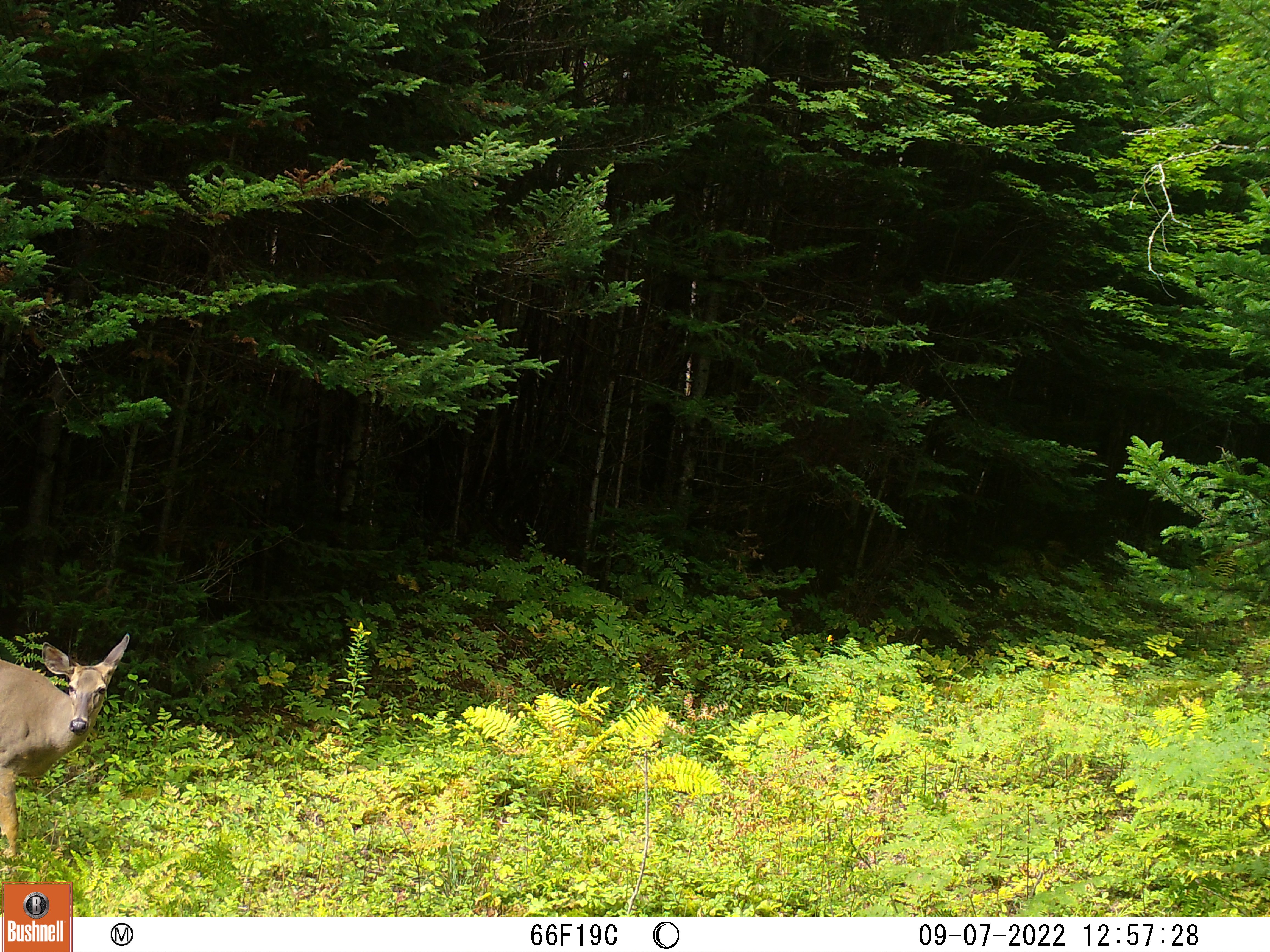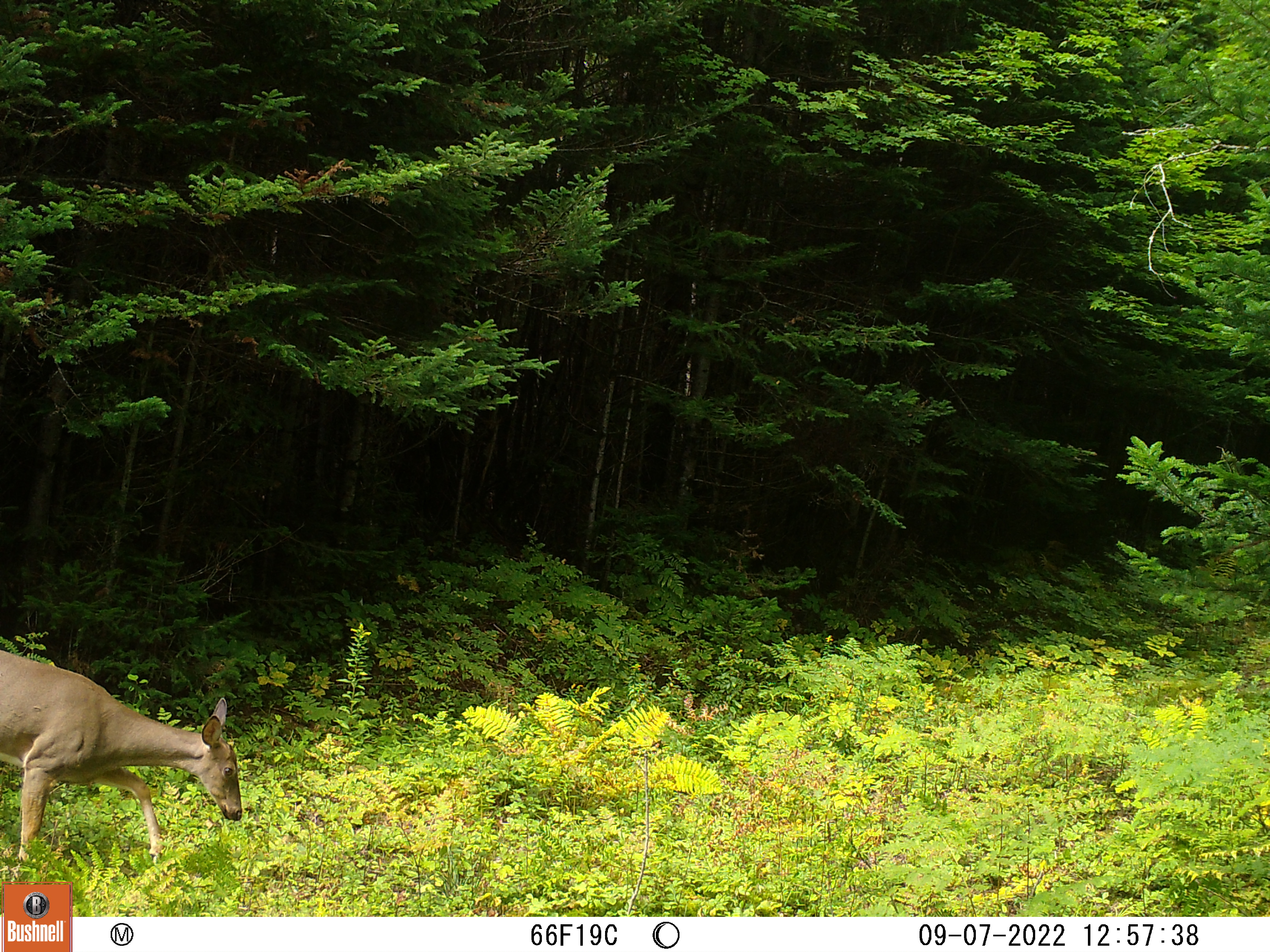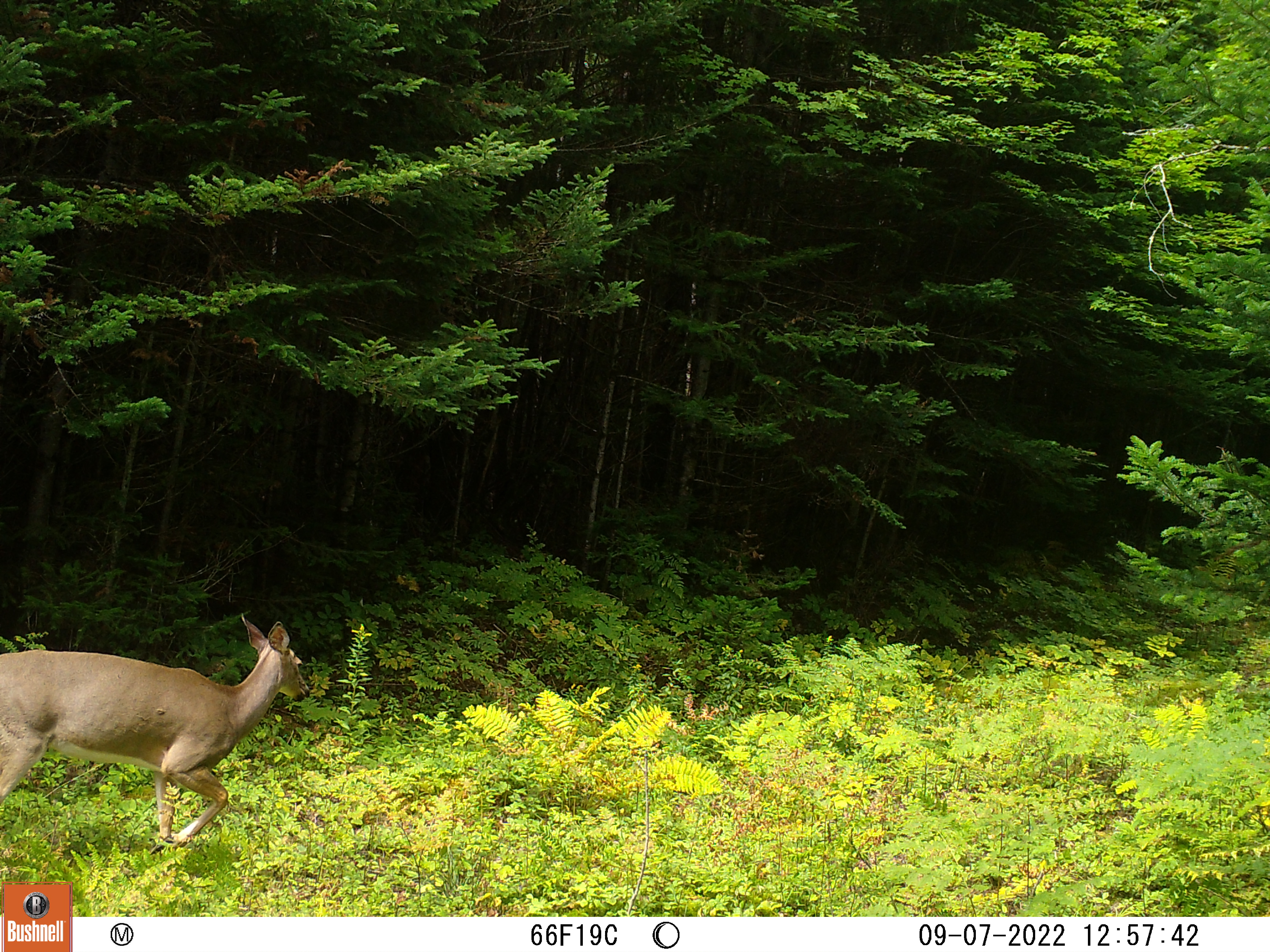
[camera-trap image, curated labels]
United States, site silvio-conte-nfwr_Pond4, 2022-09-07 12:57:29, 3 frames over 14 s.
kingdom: Animalia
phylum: Chordata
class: Mammalia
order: Artiodactyla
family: Cervidae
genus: Odocoileus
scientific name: Odocoileus virginianus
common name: white-tailed deer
White-tailed deer (Odocoileus virginianus).